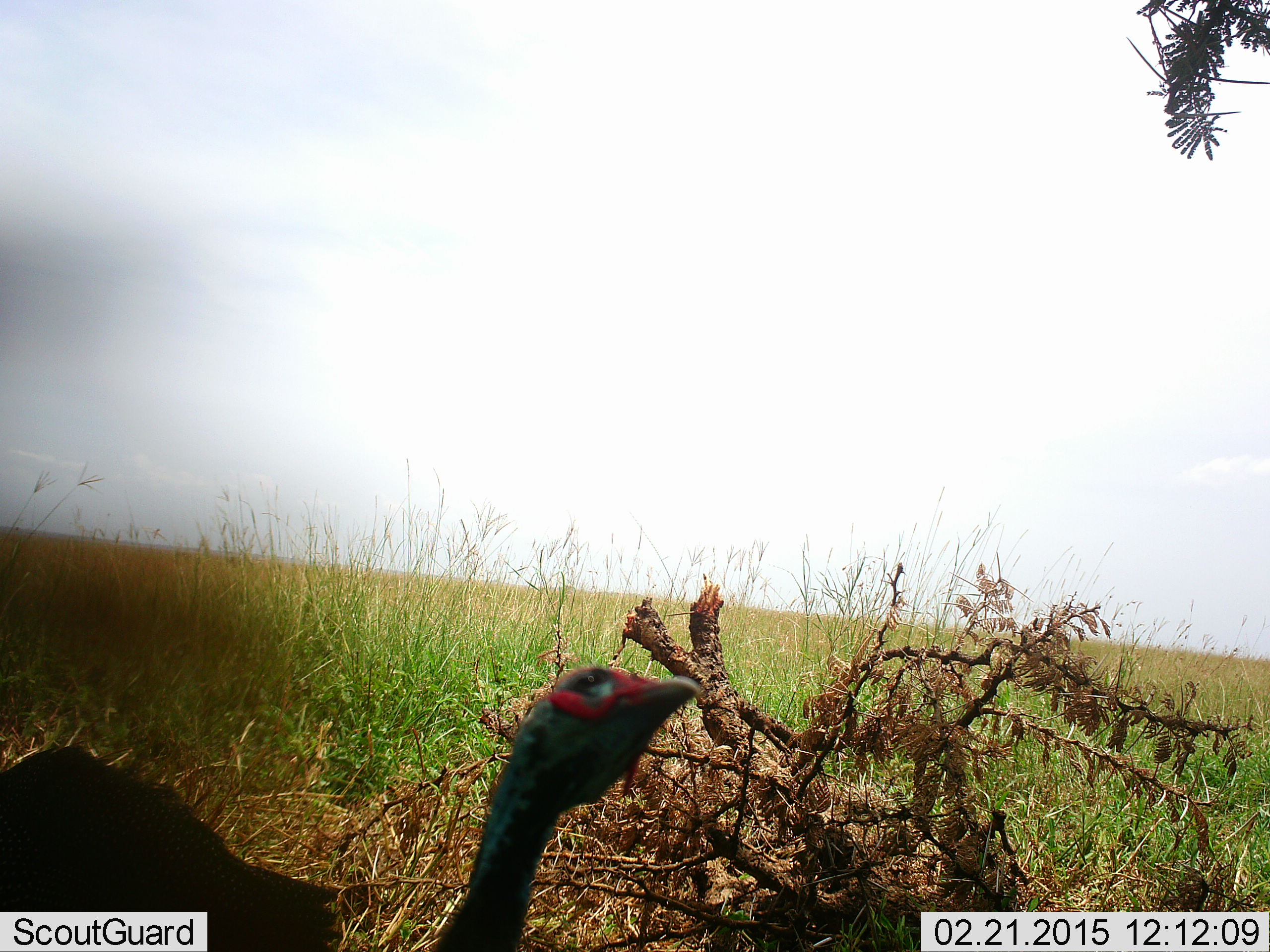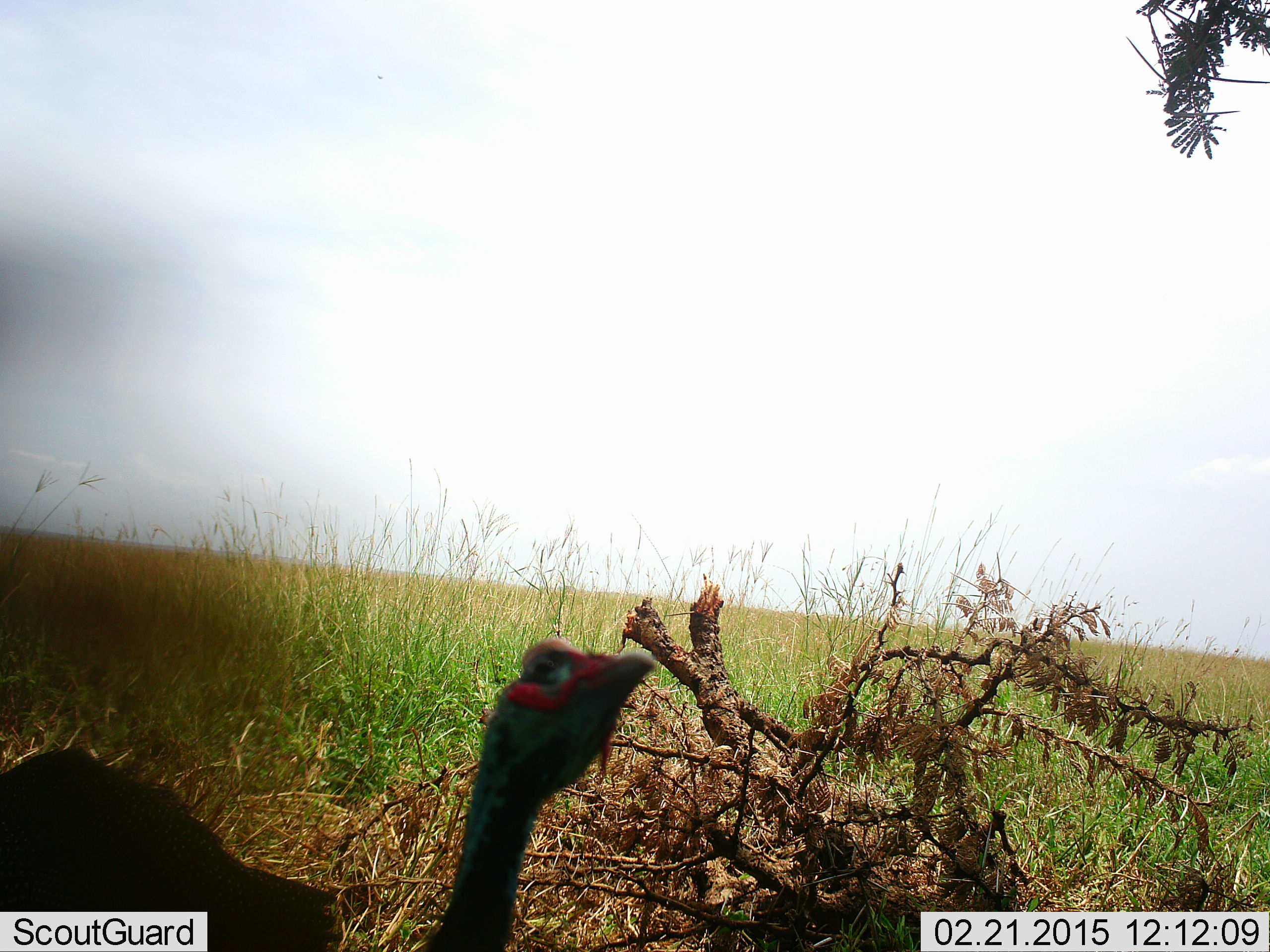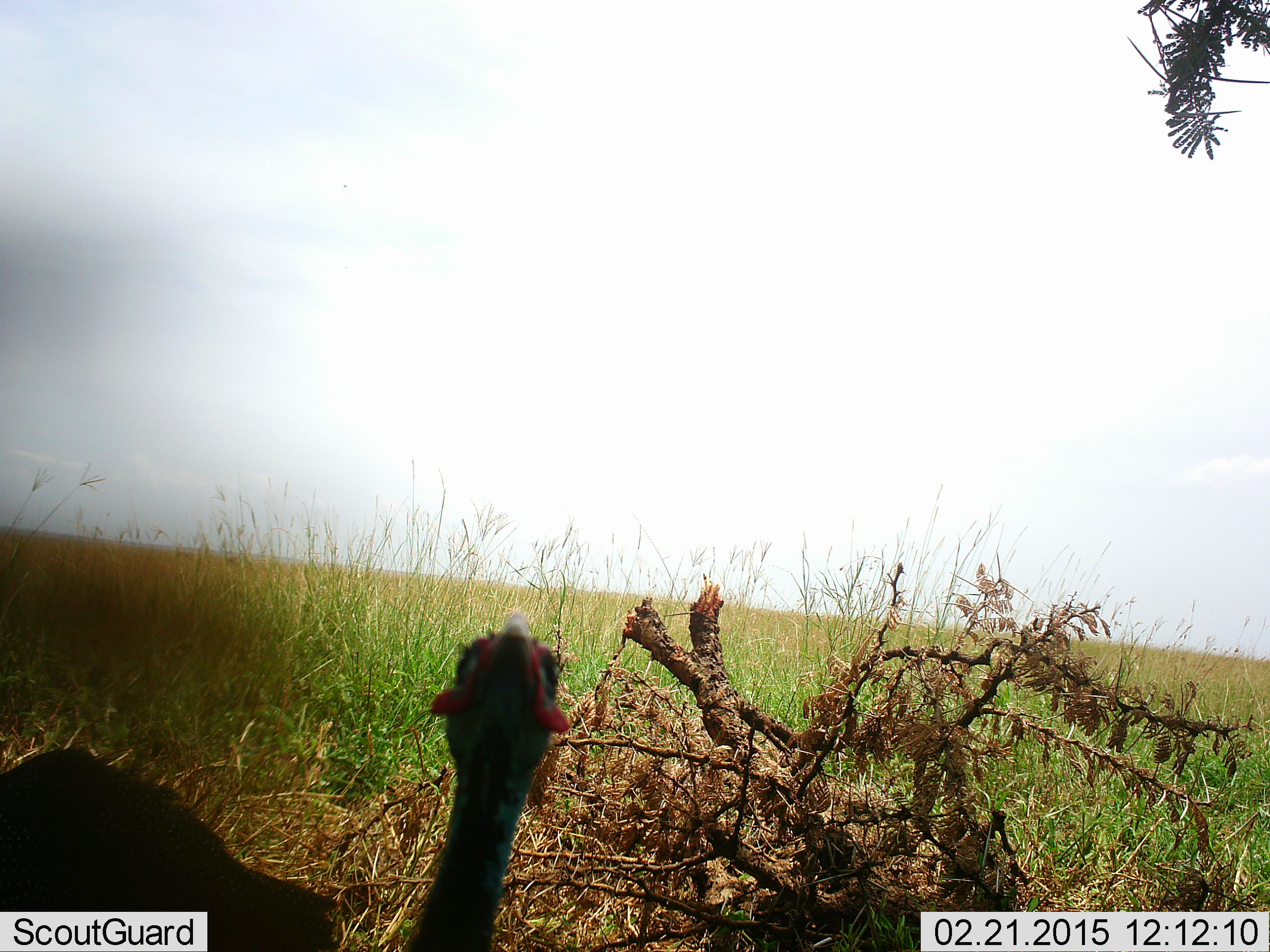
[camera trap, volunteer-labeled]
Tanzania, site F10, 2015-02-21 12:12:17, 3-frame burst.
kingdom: Animalia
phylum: Chordata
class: Aves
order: Galliformes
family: Numididae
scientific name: Numididae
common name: guinea fowl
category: guineafowl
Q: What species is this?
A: Guineafowl (guinea fowl) (Numididae).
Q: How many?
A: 1.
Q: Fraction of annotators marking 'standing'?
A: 60%.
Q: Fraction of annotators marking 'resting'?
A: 0%.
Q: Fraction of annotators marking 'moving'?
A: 30%.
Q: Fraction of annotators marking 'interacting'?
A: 10%.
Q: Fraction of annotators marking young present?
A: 0%.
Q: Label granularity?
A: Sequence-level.